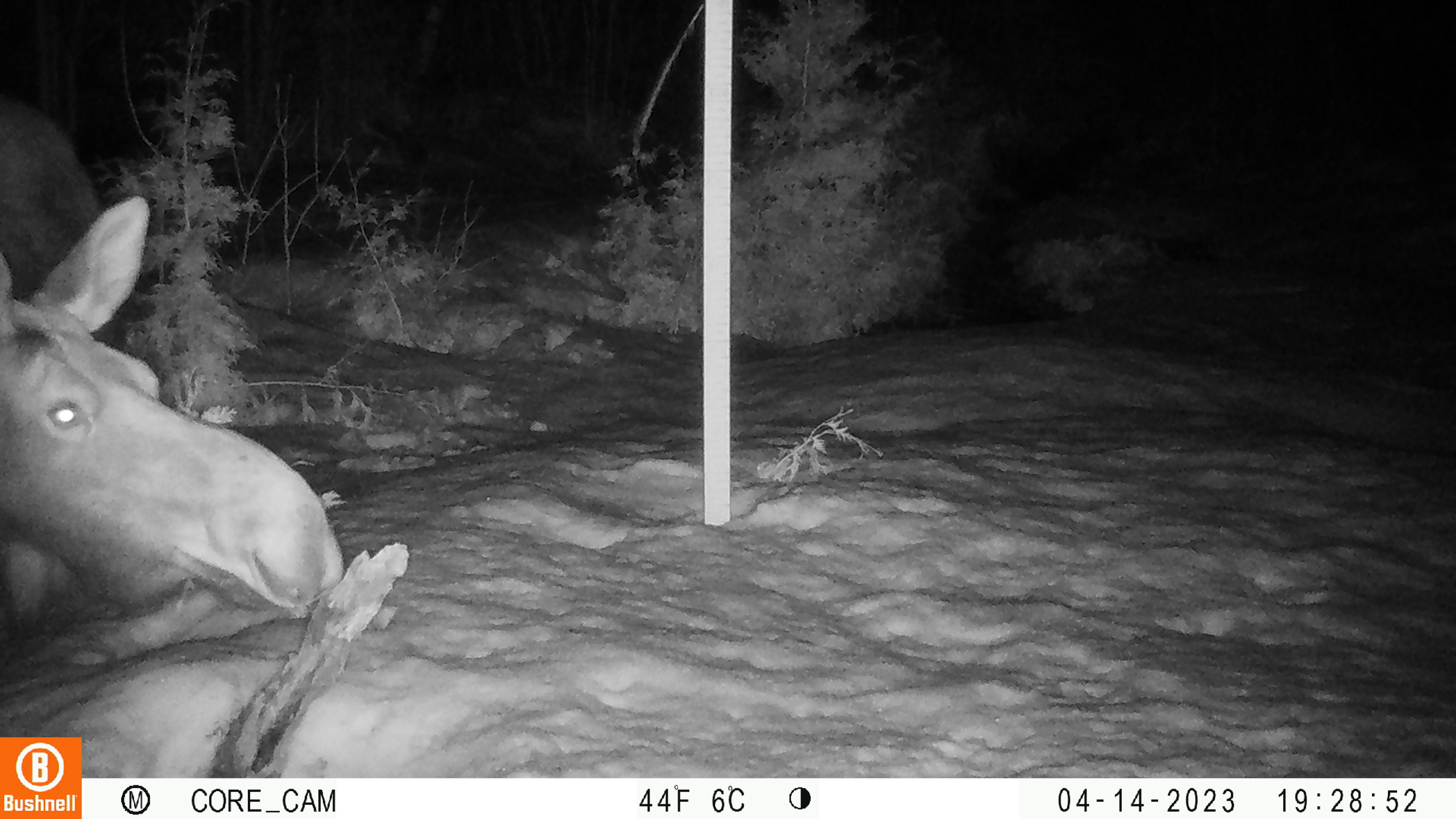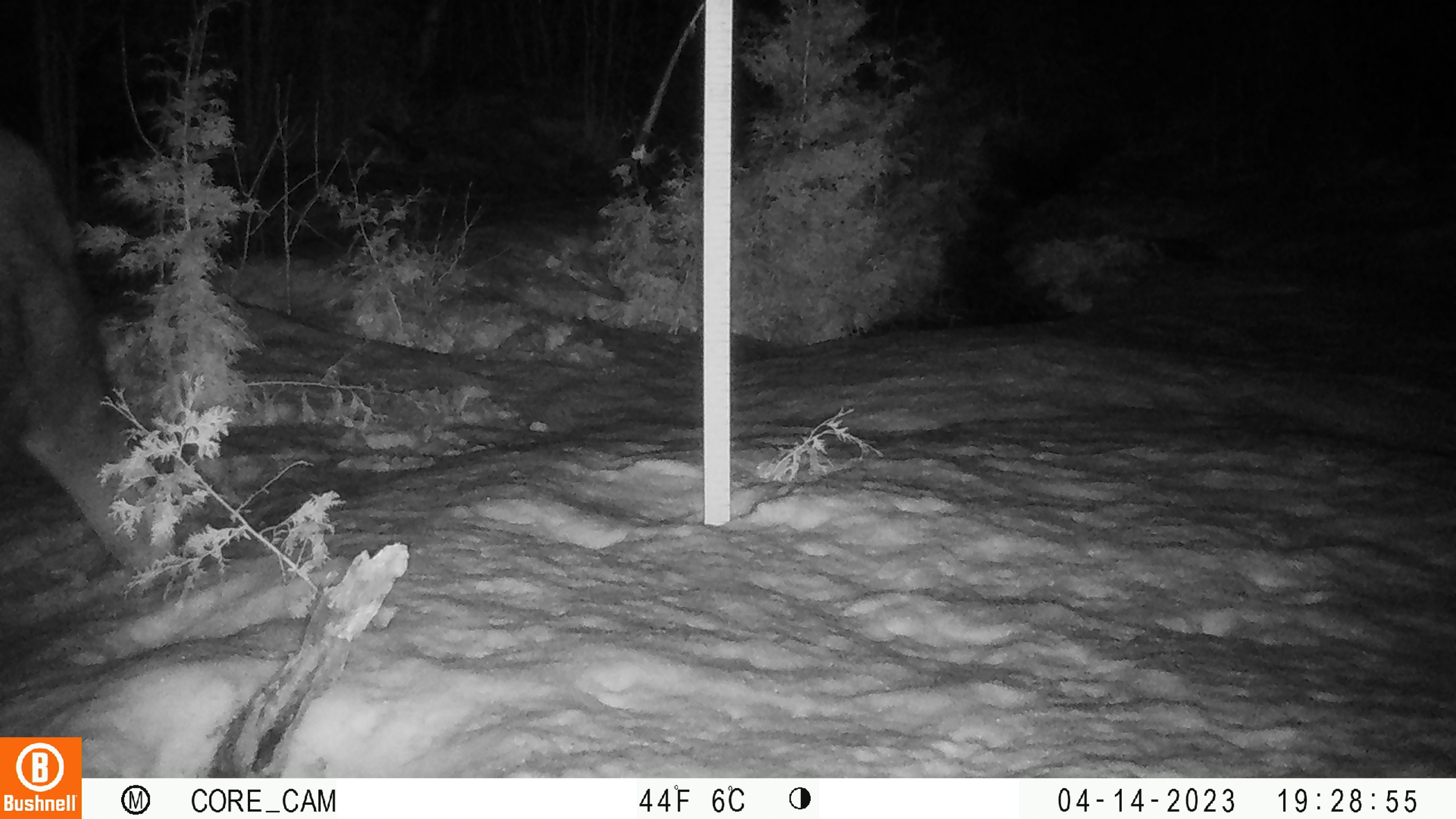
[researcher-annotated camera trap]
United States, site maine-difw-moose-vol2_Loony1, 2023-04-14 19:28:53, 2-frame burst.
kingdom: Animalia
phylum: Chordata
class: Mammalia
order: Artiodactyla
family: Cervidae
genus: Alces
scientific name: Alces alces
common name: moose